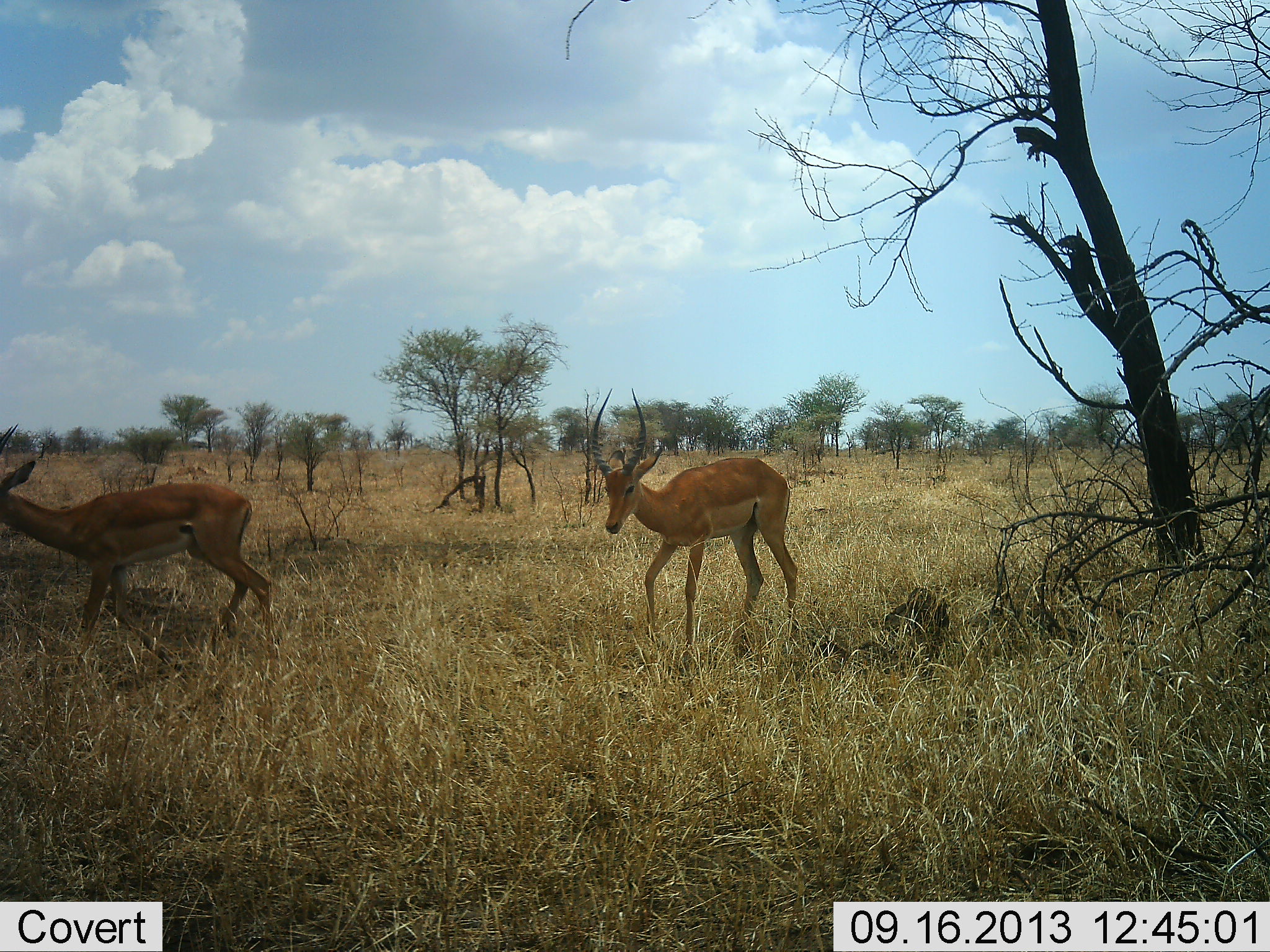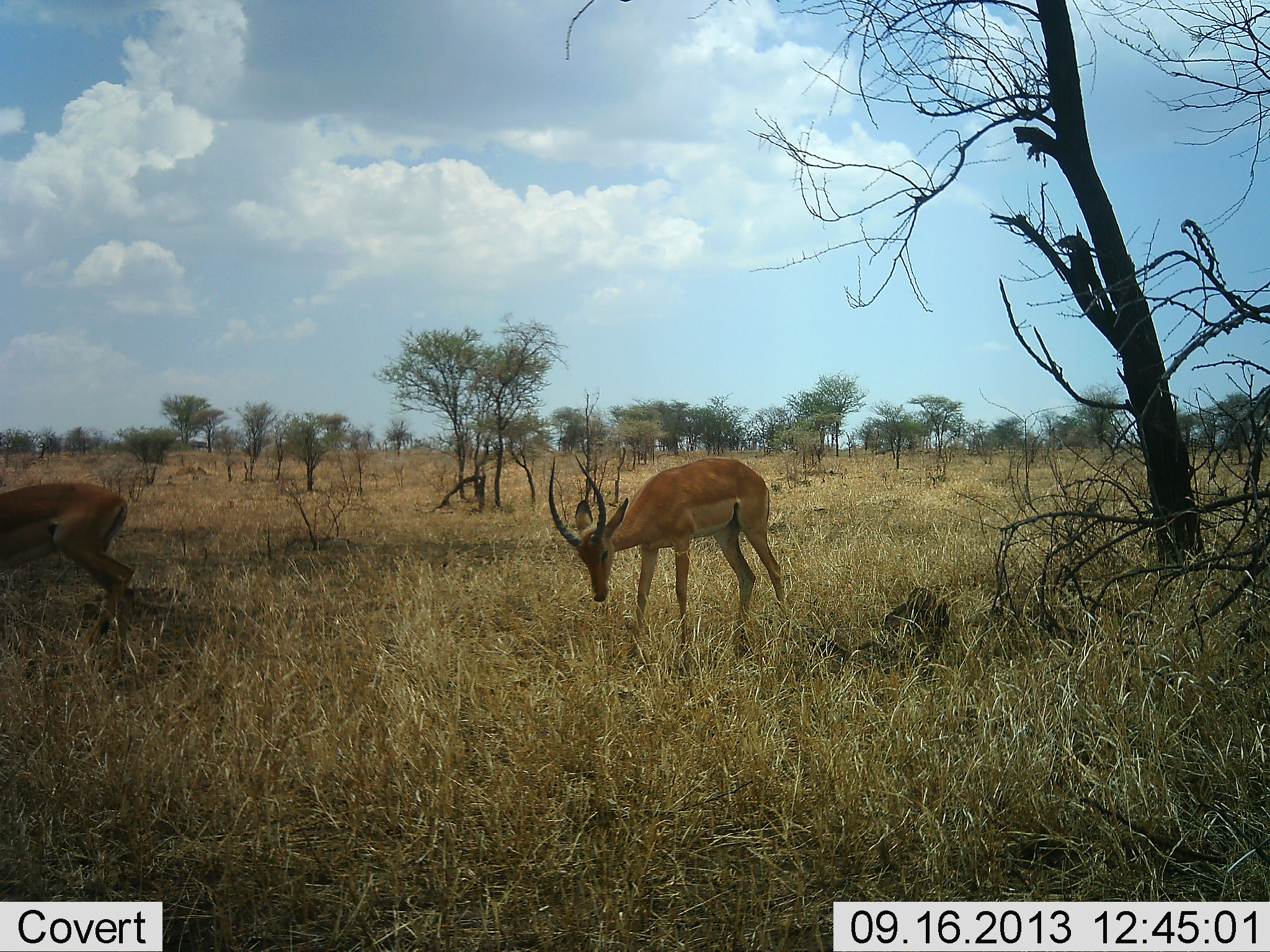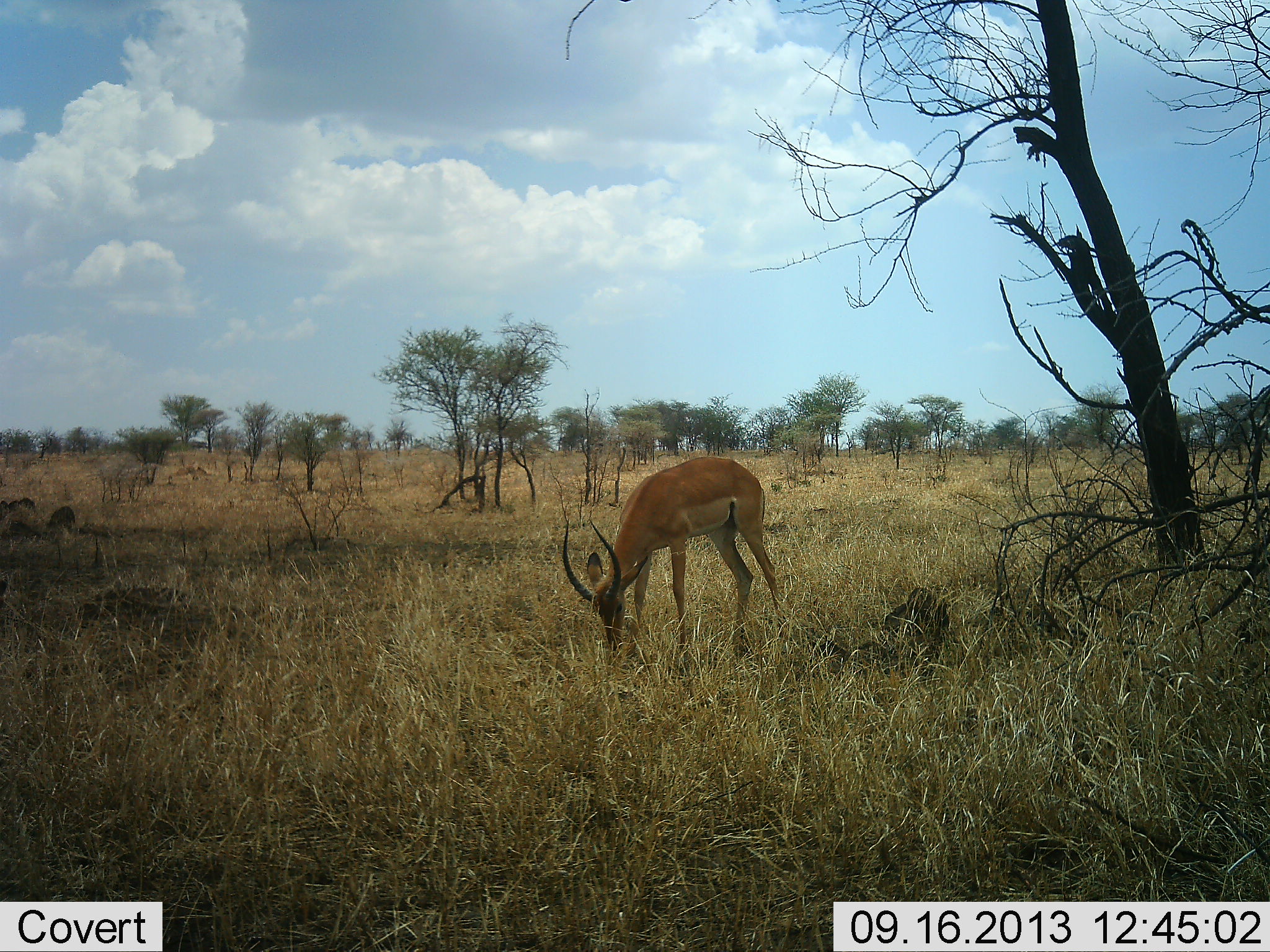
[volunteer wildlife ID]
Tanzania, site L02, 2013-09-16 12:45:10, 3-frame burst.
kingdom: Animalia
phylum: Chordata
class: Mammalia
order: Artiodactyla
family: Bovidae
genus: Aepyceros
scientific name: Aepyceros melampus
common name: impala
Impala (Aepyceros melampus), count 2. Behavior (volunteer vote fractions): standing 30%, resting 0%, moving 60%, interacting 0%. Young present (vote fraction): 0%. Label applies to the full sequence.